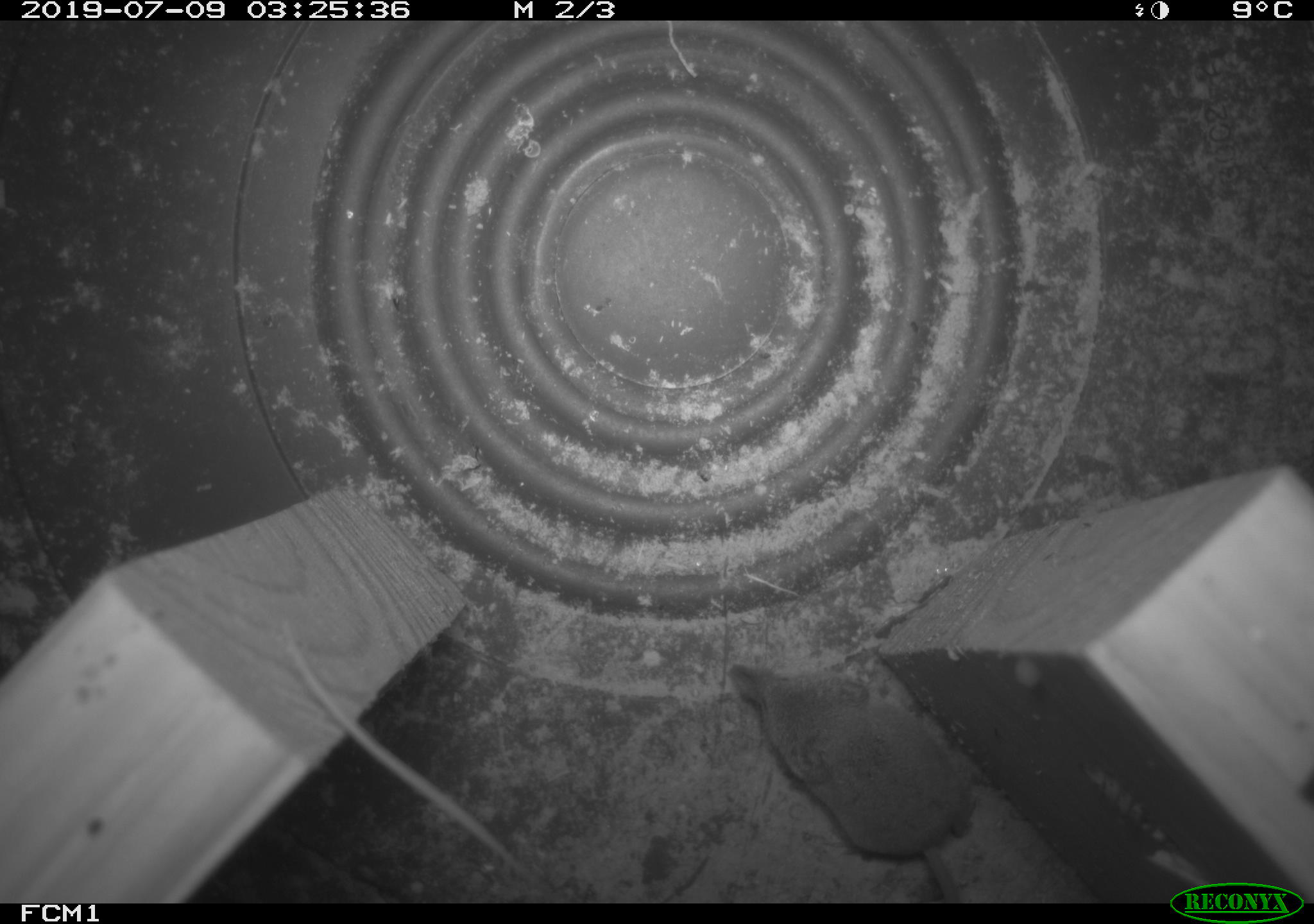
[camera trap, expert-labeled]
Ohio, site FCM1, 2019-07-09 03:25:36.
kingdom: Animalia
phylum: Chordata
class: Mammalia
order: Eulipotyphla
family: Soricidae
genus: Sorex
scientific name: Sorex cinereus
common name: masked shrew